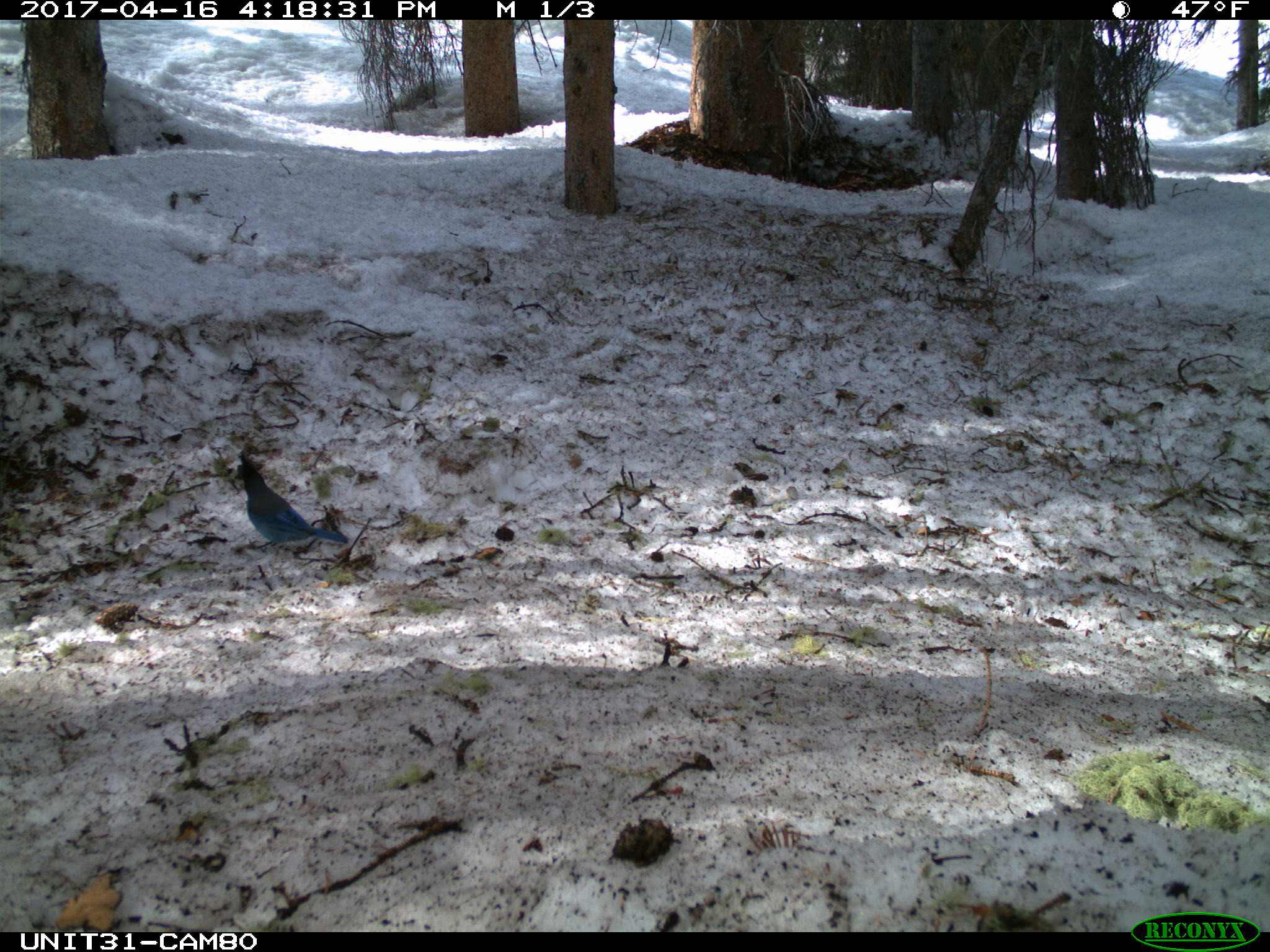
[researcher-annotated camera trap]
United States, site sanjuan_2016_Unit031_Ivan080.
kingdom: Animalia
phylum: Chordata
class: Aves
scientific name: Aves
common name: birds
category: unidentified bird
Unidentified bird (birds) (Aves).